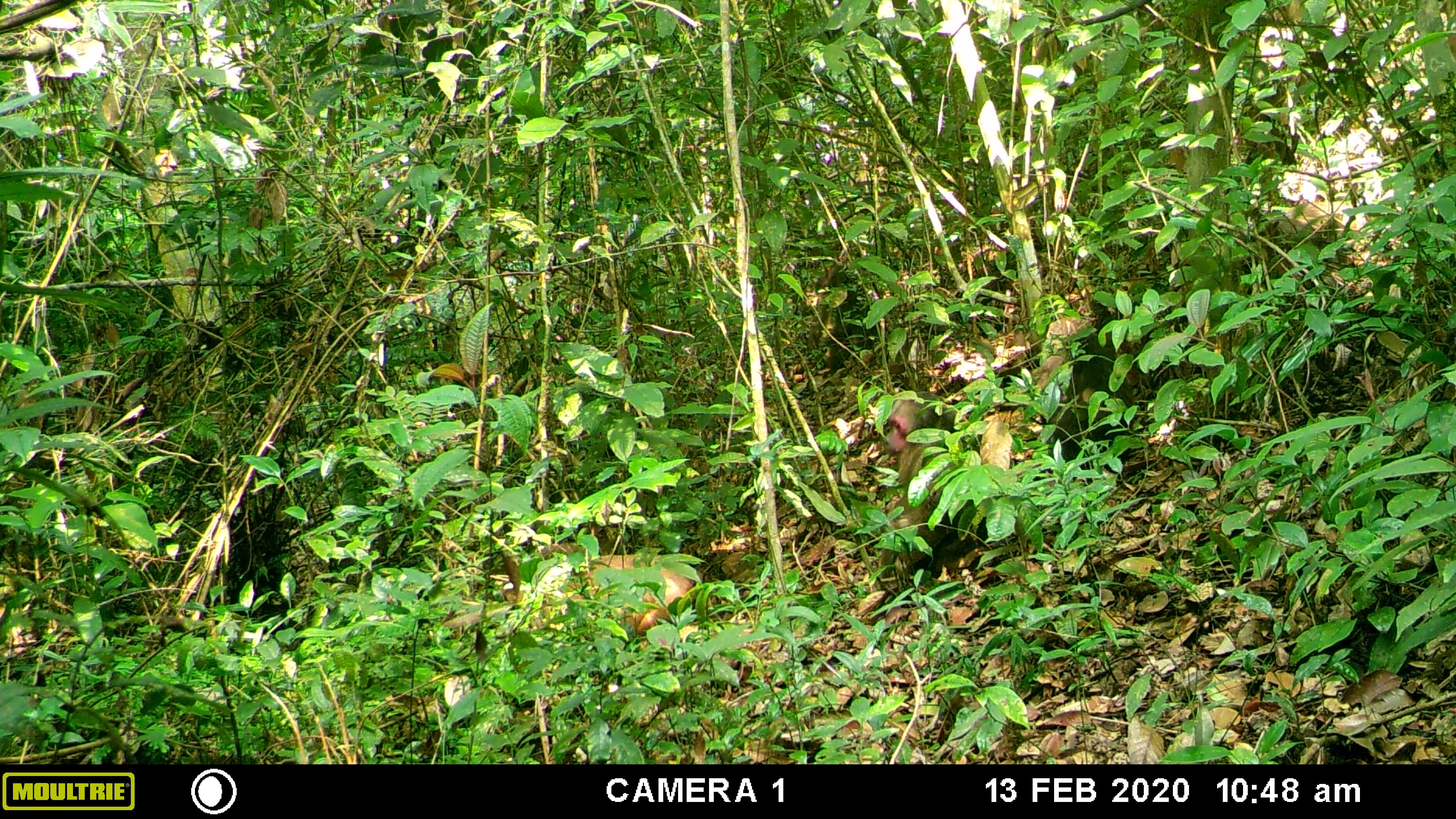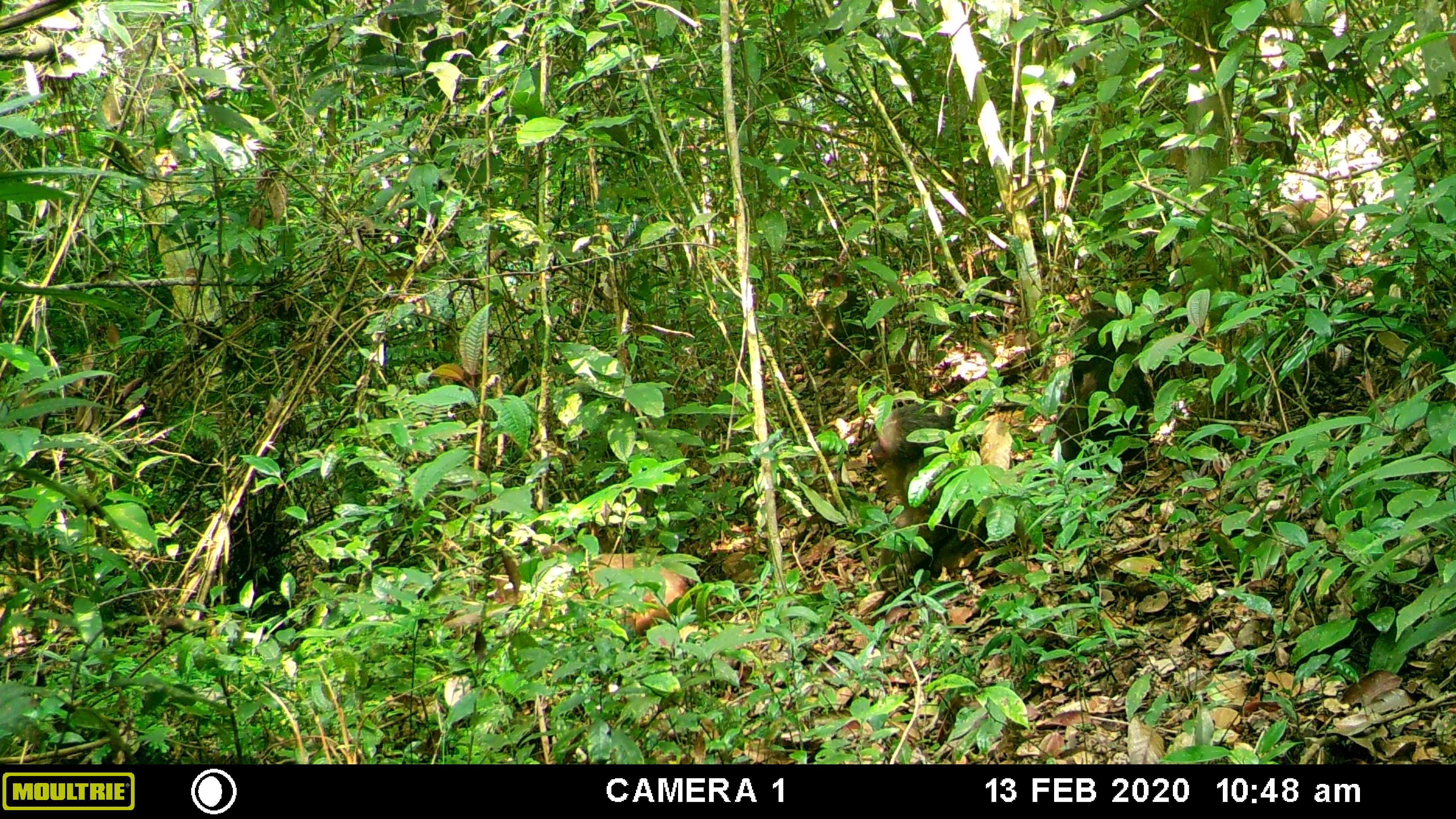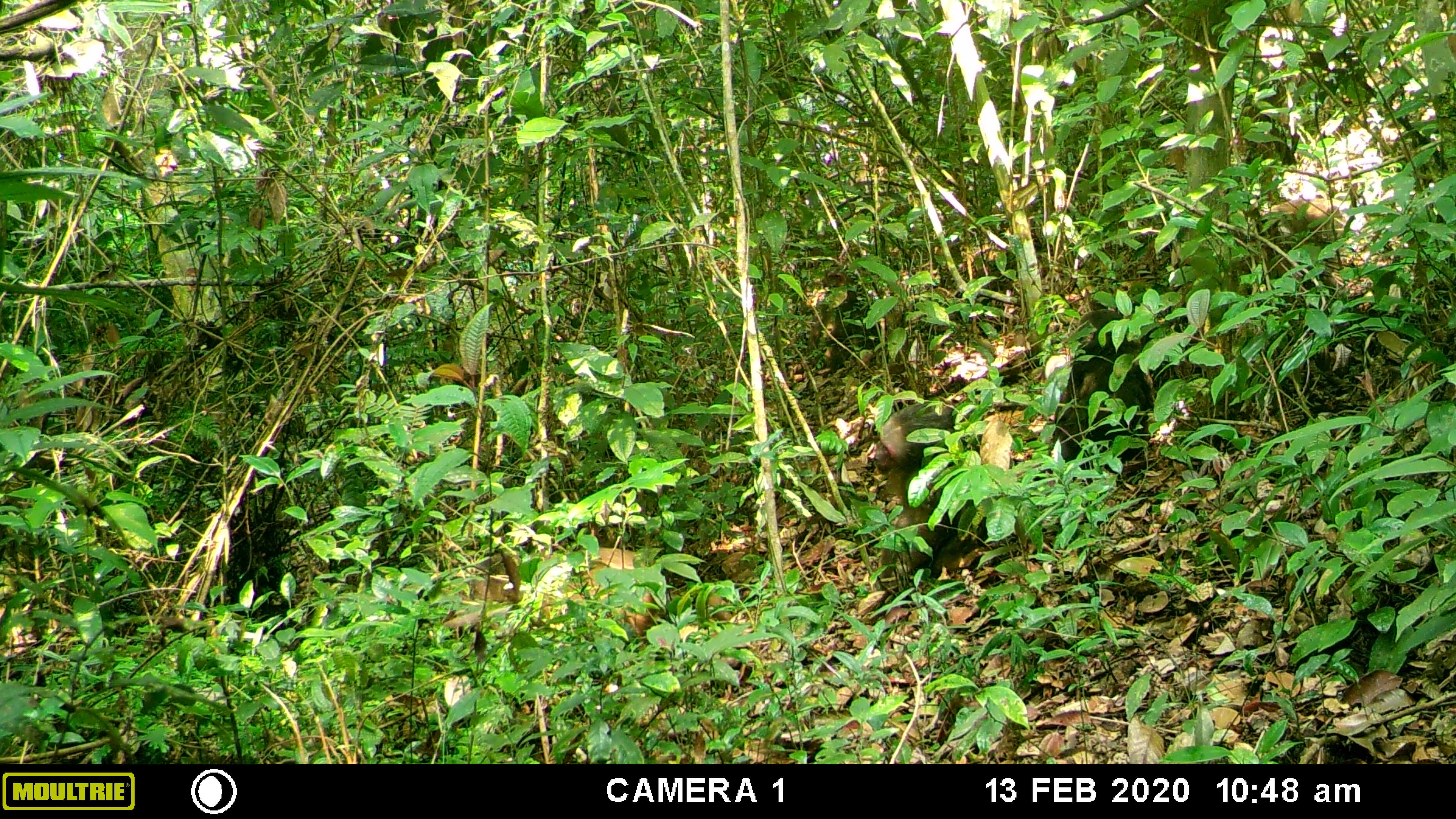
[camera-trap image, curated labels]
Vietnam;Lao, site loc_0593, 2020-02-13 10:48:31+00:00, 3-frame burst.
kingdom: Animalia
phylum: Chordata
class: Mammalia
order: Primates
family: Cercopithecidae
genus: Macaca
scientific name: Macaca arctoides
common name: stump-tailed macaque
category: stump tailed macaque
Stump tailed macaque (stump-tailed macaque) (Macaca arctoides). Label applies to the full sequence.